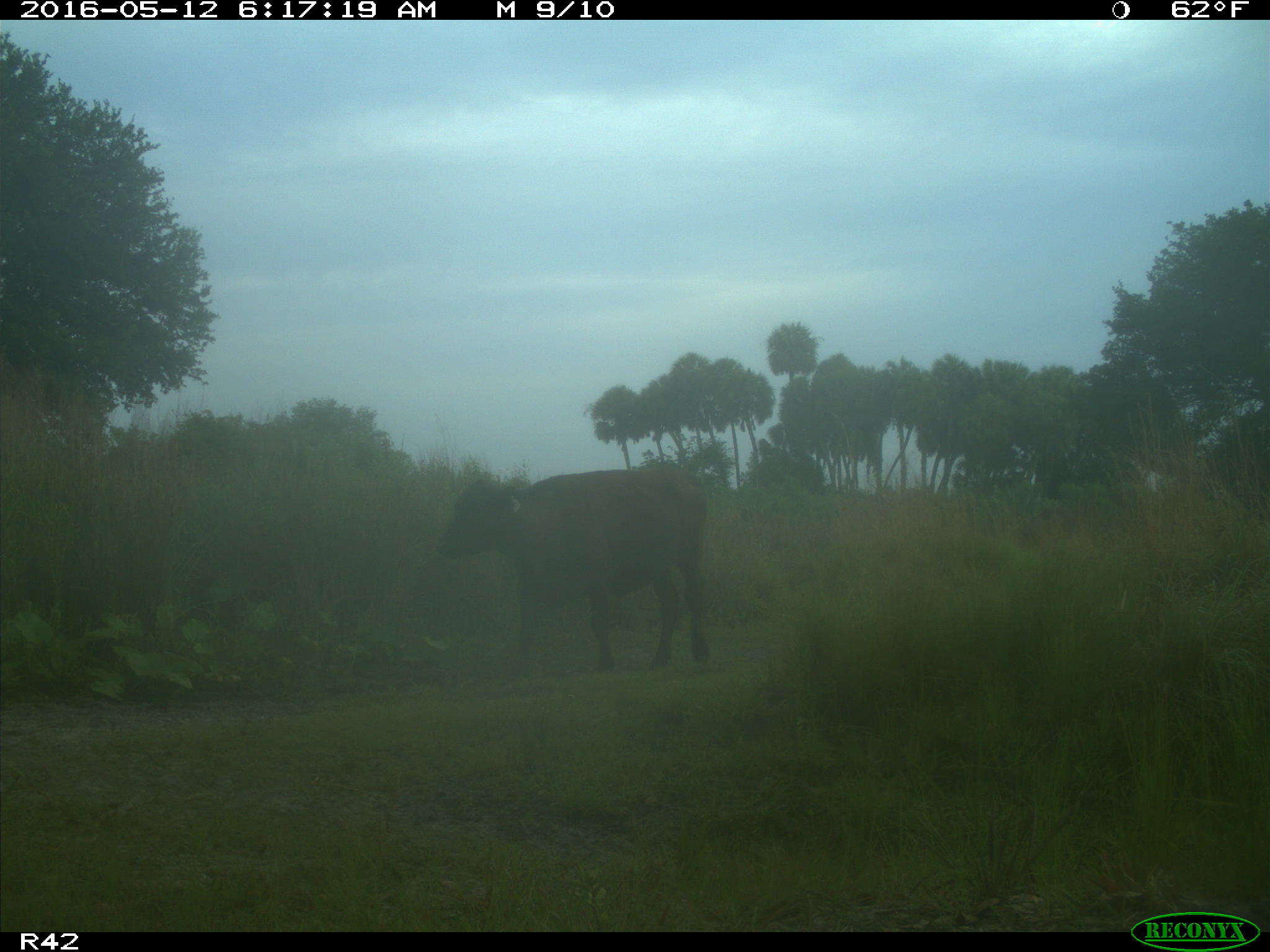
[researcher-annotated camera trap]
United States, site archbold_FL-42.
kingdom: Animalia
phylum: Chordata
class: Mammalia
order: Artiodactyla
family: Bovidae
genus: Bos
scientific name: Bos taurus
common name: domestic cow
Bos taurus (domestic cow).